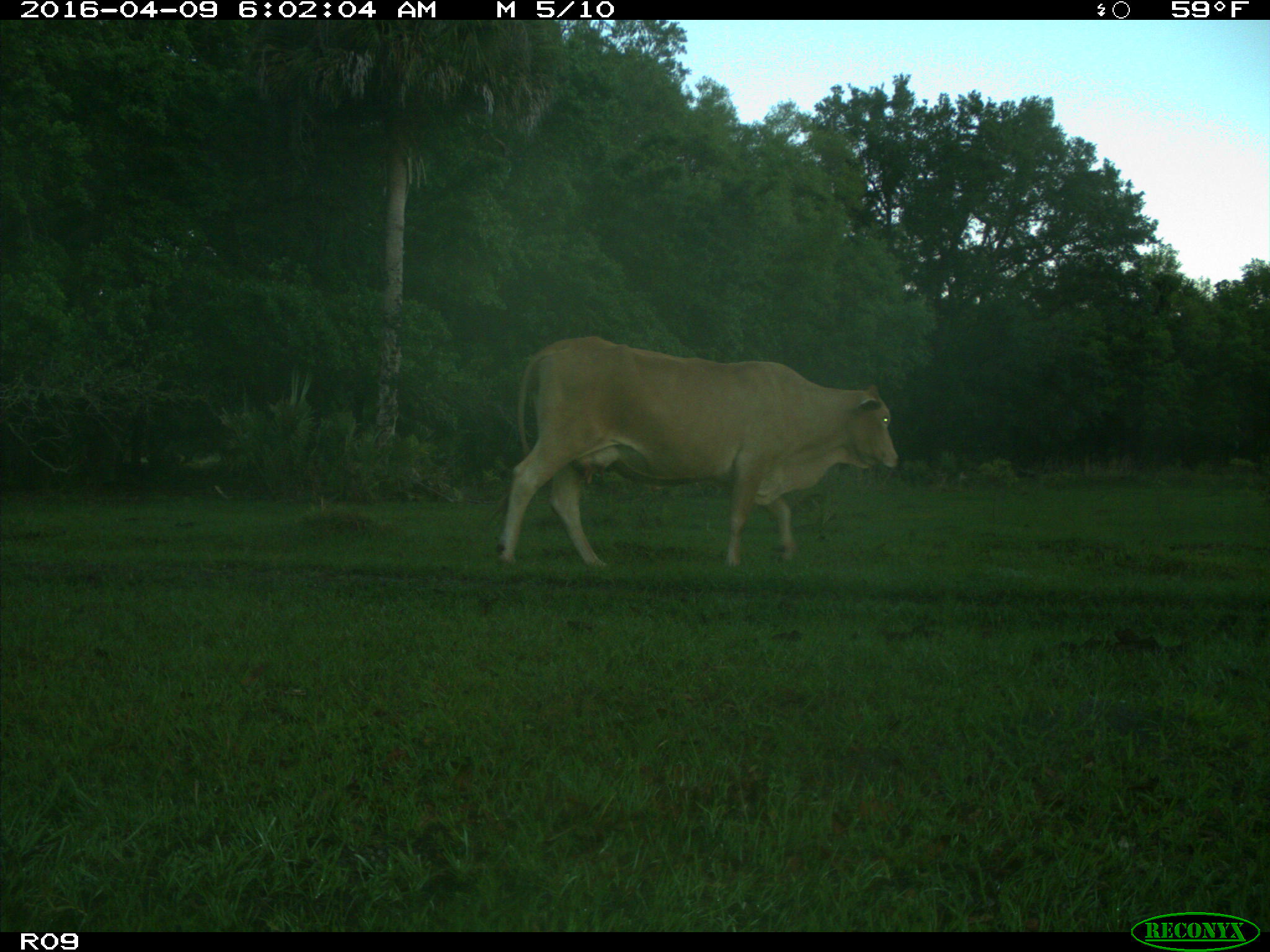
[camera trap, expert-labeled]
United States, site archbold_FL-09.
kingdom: Animalia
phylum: Chordata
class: Mammalia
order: Artiodactyla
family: Bovidae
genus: Bos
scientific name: Bos taurus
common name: domestic cow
Bos taurus (domestic cow).